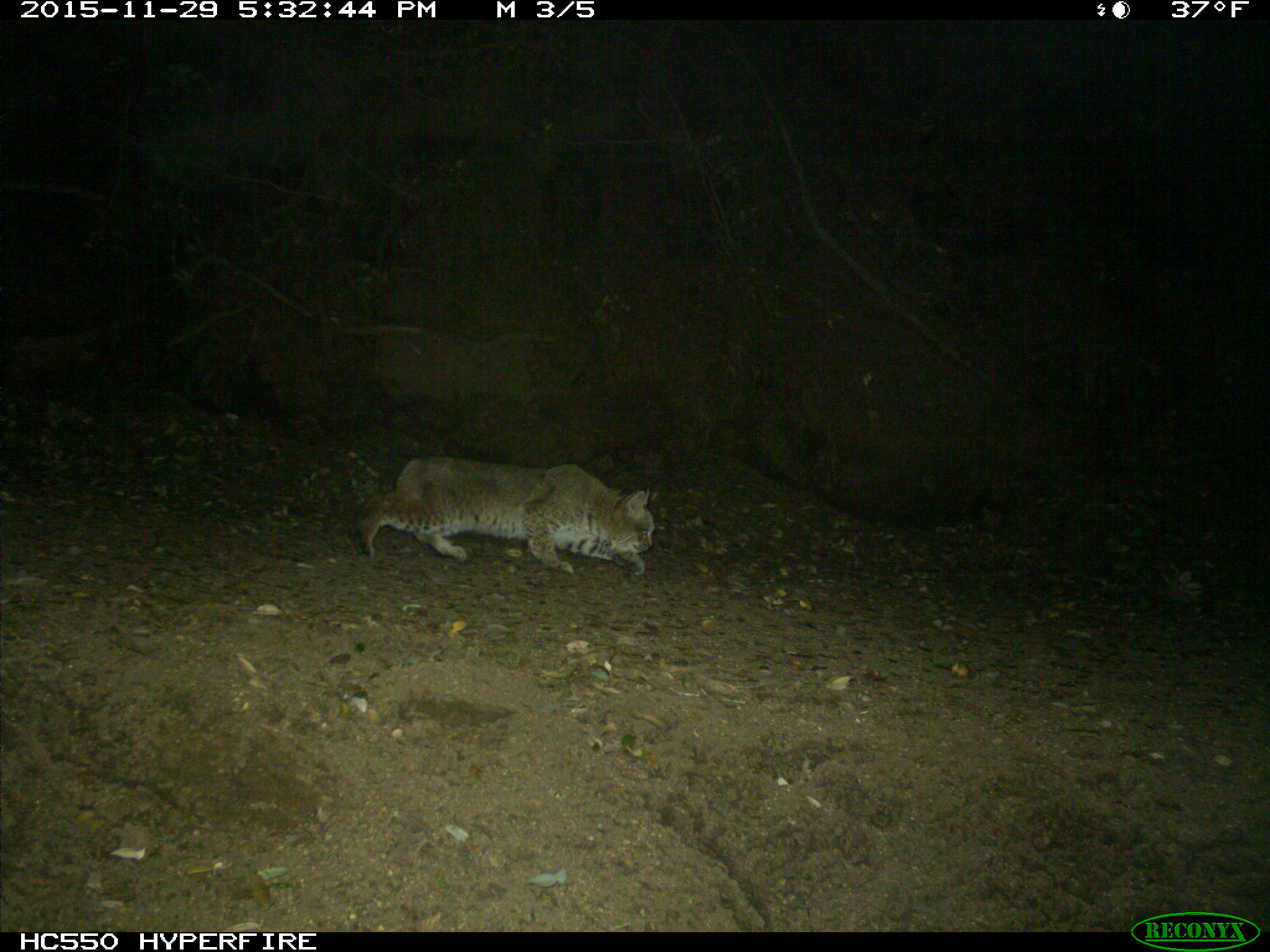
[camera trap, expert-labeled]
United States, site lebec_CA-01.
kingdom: Animalia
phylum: Chordata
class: Mammalia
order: Carnivora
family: Felidae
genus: Lynx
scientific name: Lynx rufus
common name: bobcat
Lynx rufus (bobcat).